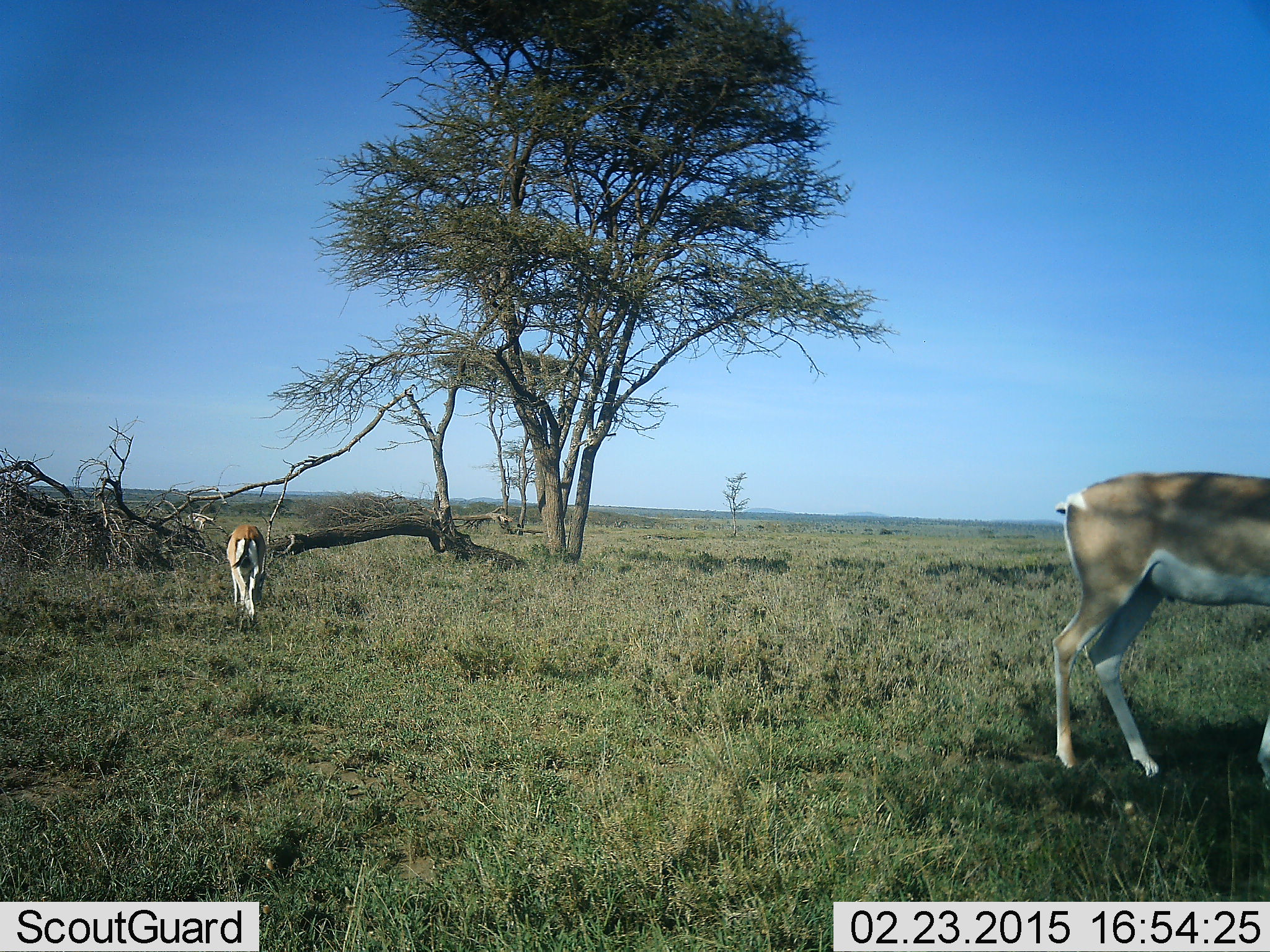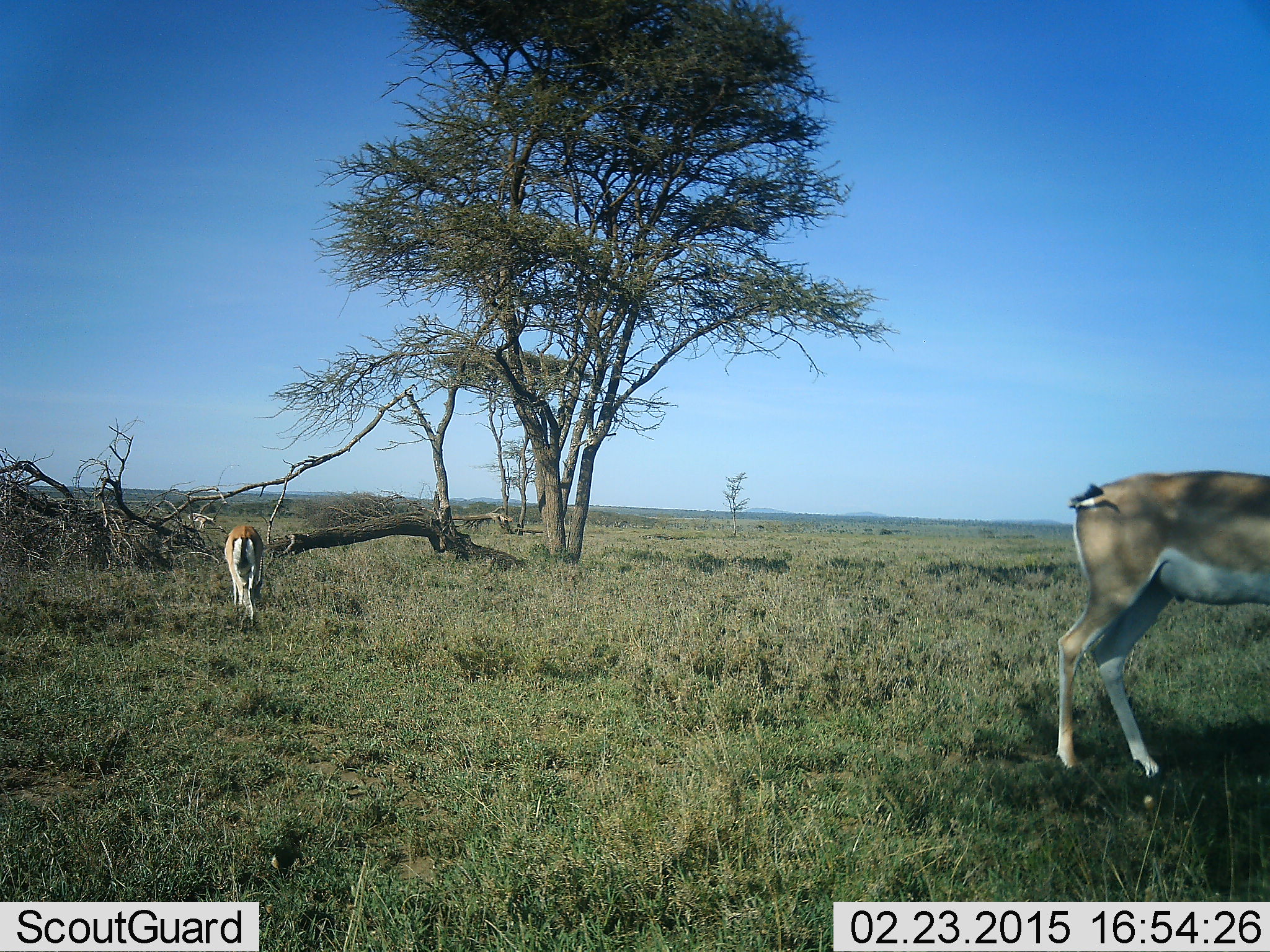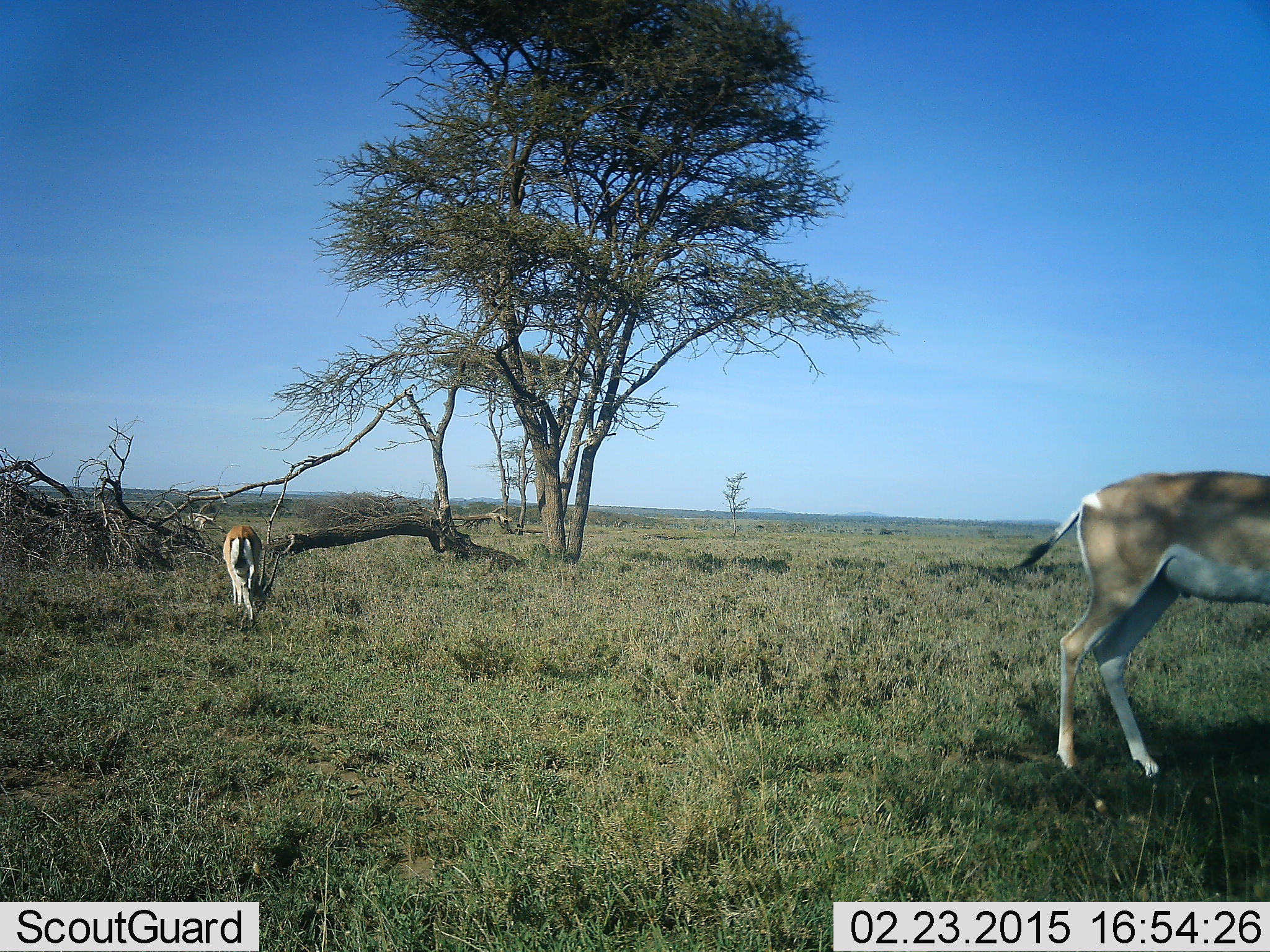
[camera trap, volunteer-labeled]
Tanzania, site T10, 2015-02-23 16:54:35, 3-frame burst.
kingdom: Animalia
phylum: Chordata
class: Mammalia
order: Artiodactyla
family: Bovidae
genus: Nanger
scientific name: Nanger granti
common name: grant's gazelle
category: gazellegrants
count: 2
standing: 70%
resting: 0%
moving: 10%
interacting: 0%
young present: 0%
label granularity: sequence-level